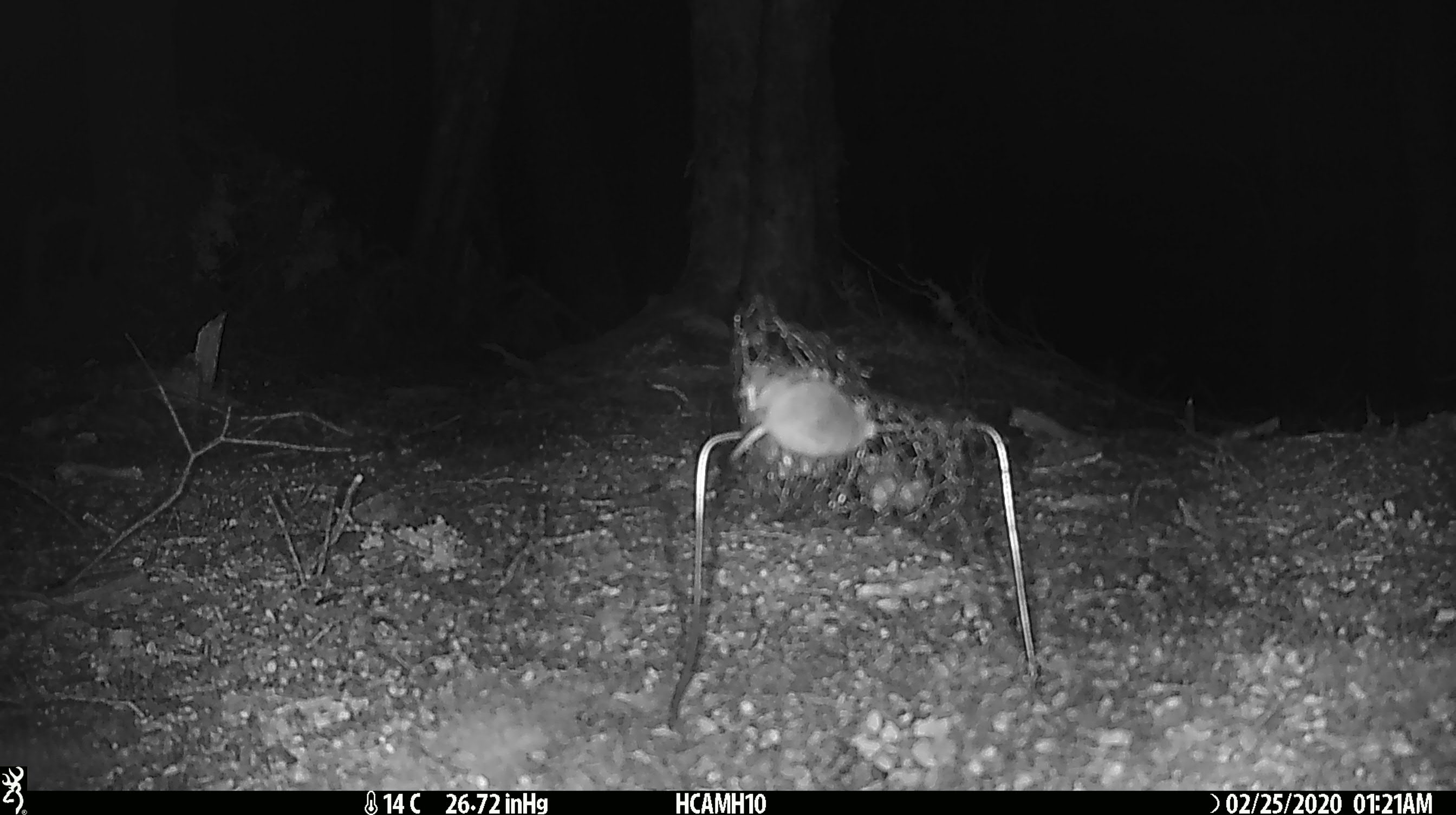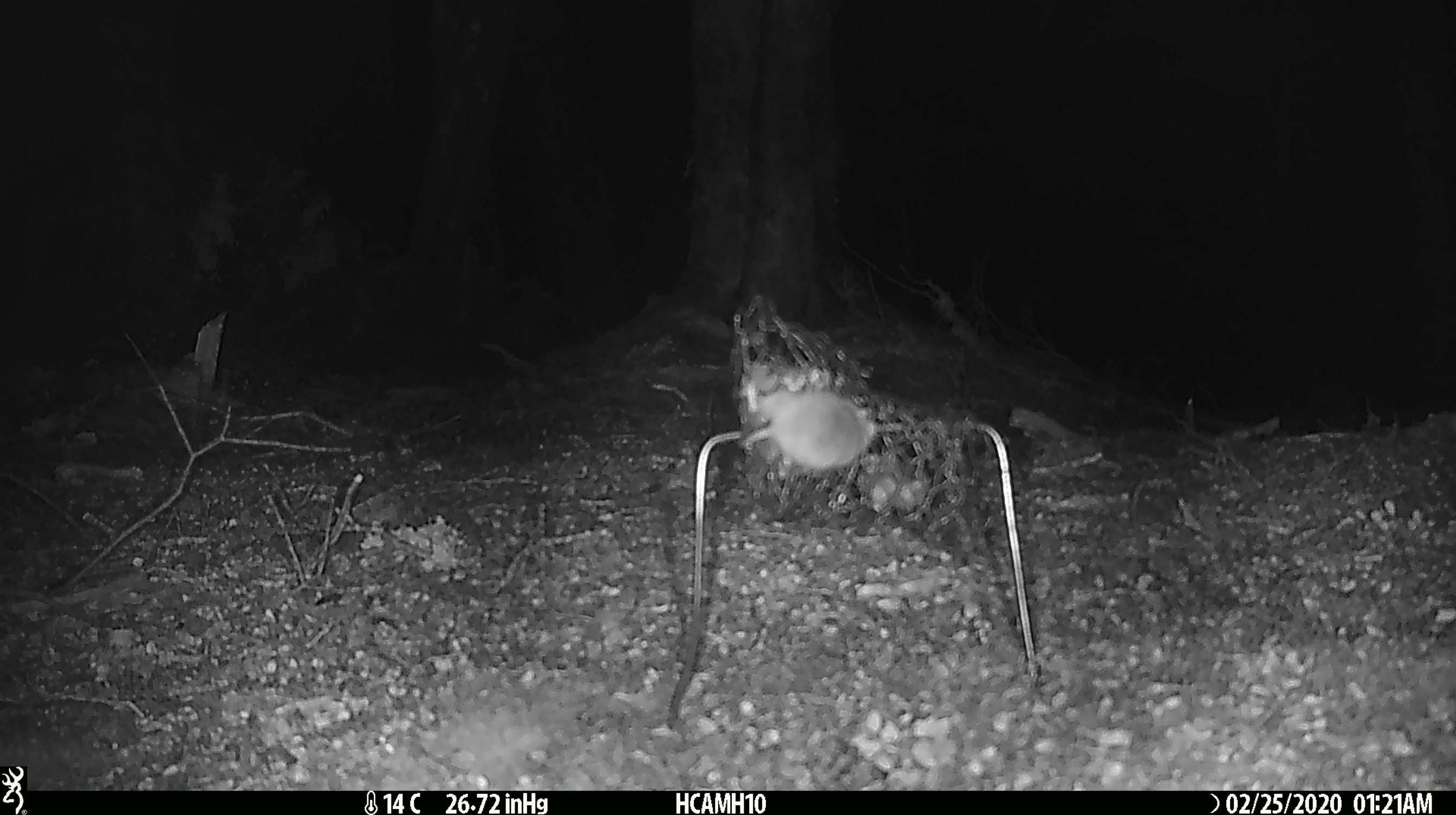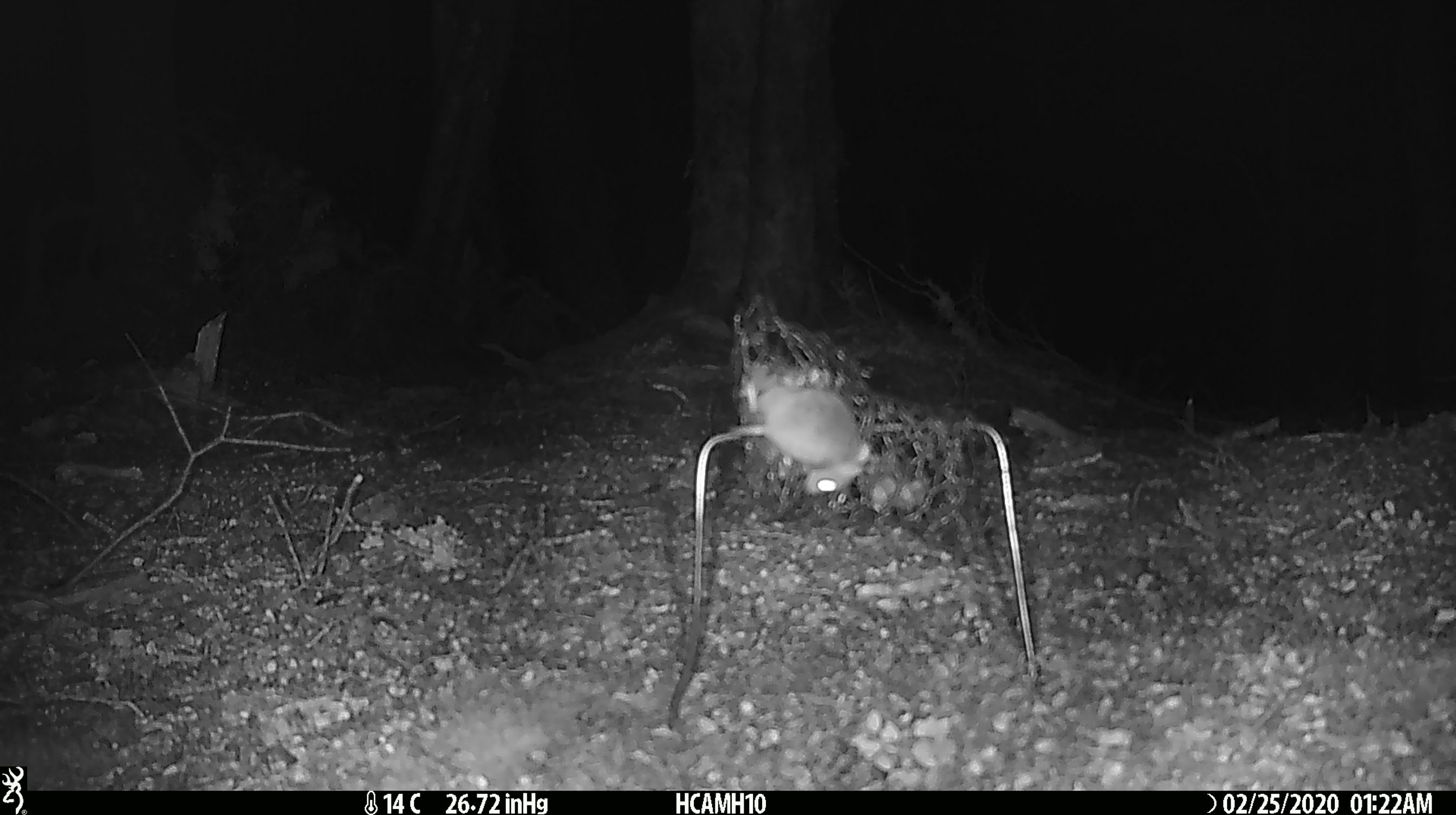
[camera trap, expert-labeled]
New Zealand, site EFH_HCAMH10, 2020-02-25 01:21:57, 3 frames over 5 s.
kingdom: Animalia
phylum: Chordata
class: Mammalia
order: Rodentia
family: Muridae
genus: Mus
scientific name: Mus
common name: mouse